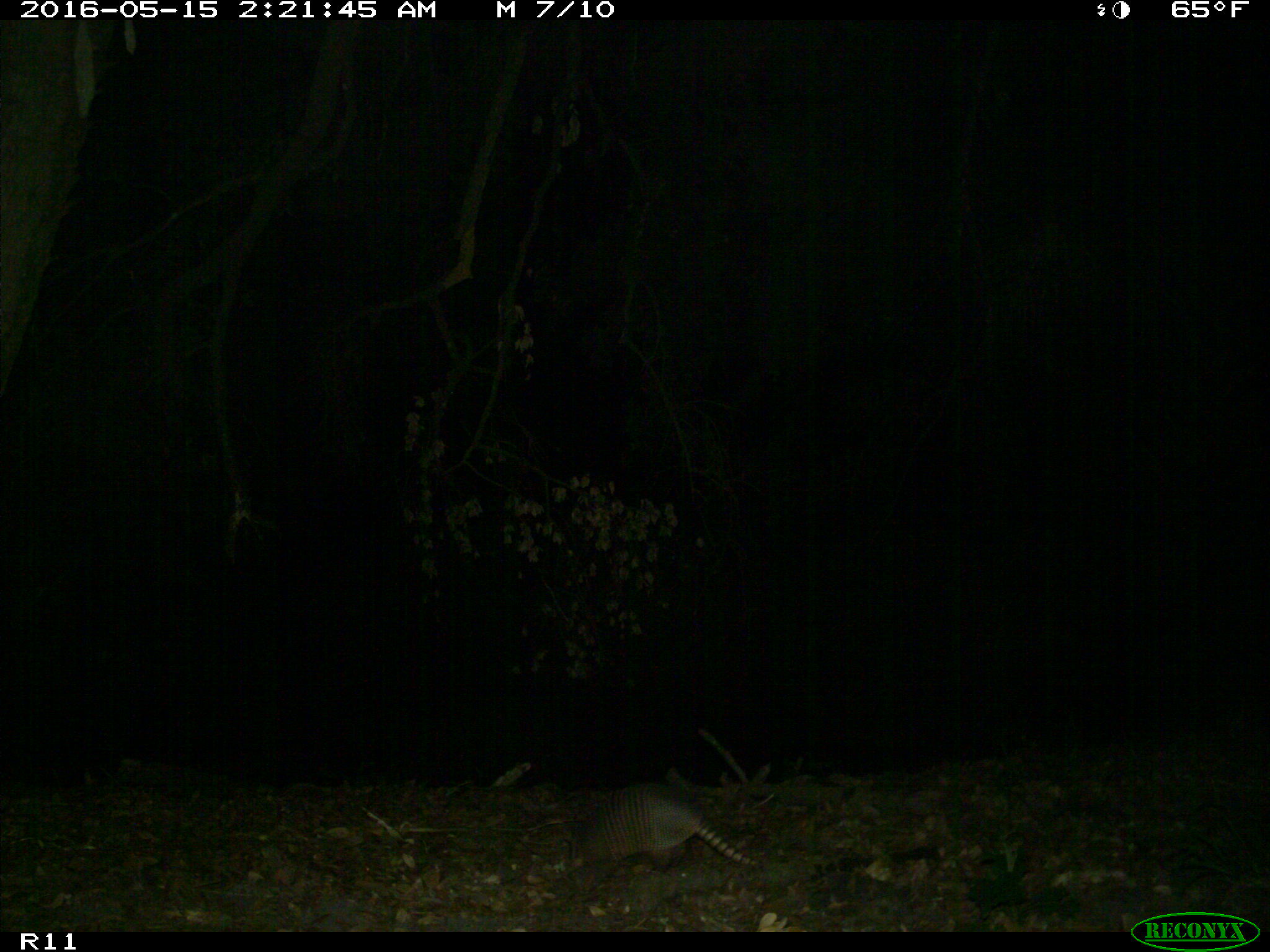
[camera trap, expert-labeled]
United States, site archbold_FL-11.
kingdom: Animalia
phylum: Chordata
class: Mammalia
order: Cingulata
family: Dasypodidae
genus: Dasypus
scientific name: Dasypus novemcinctus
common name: nine-banded armadillo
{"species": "Dasypus novemcinctus (nine-banded armadillo)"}